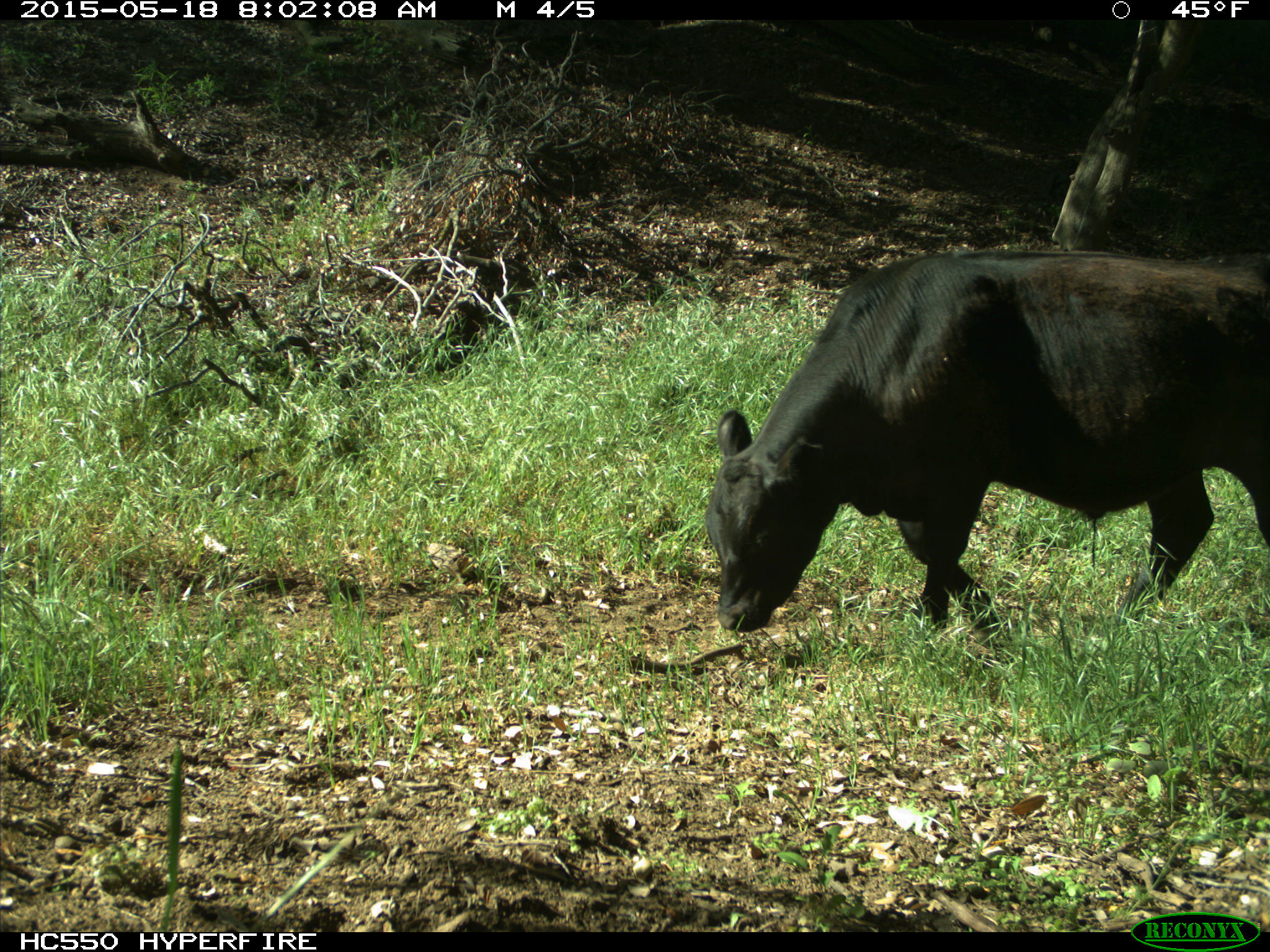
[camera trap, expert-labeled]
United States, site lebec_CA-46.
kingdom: Animalia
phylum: Chordata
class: Mammalia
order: Artiodactyla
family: Bovidae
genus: Bos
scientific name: Bos taurus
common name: domestic cow